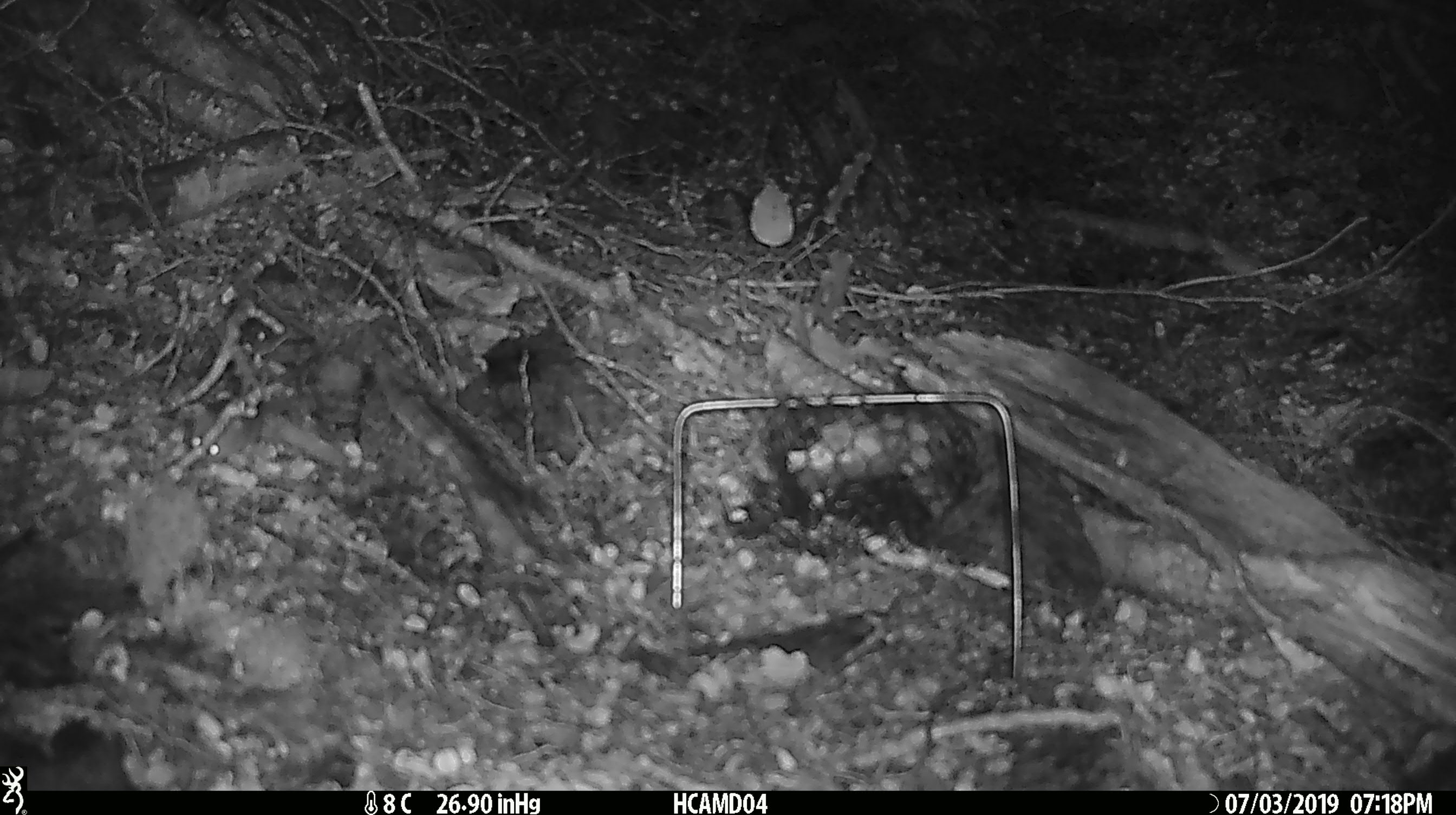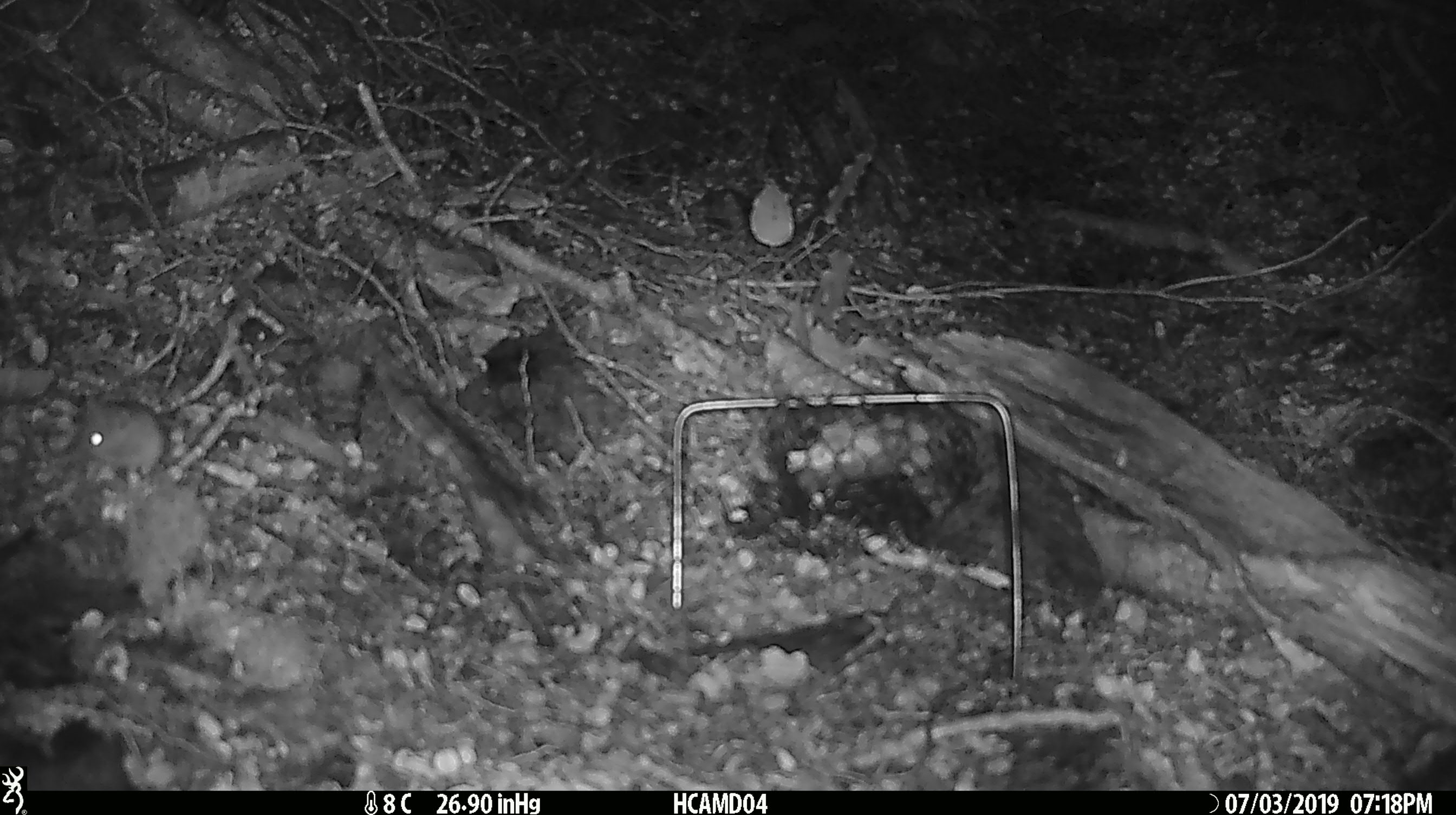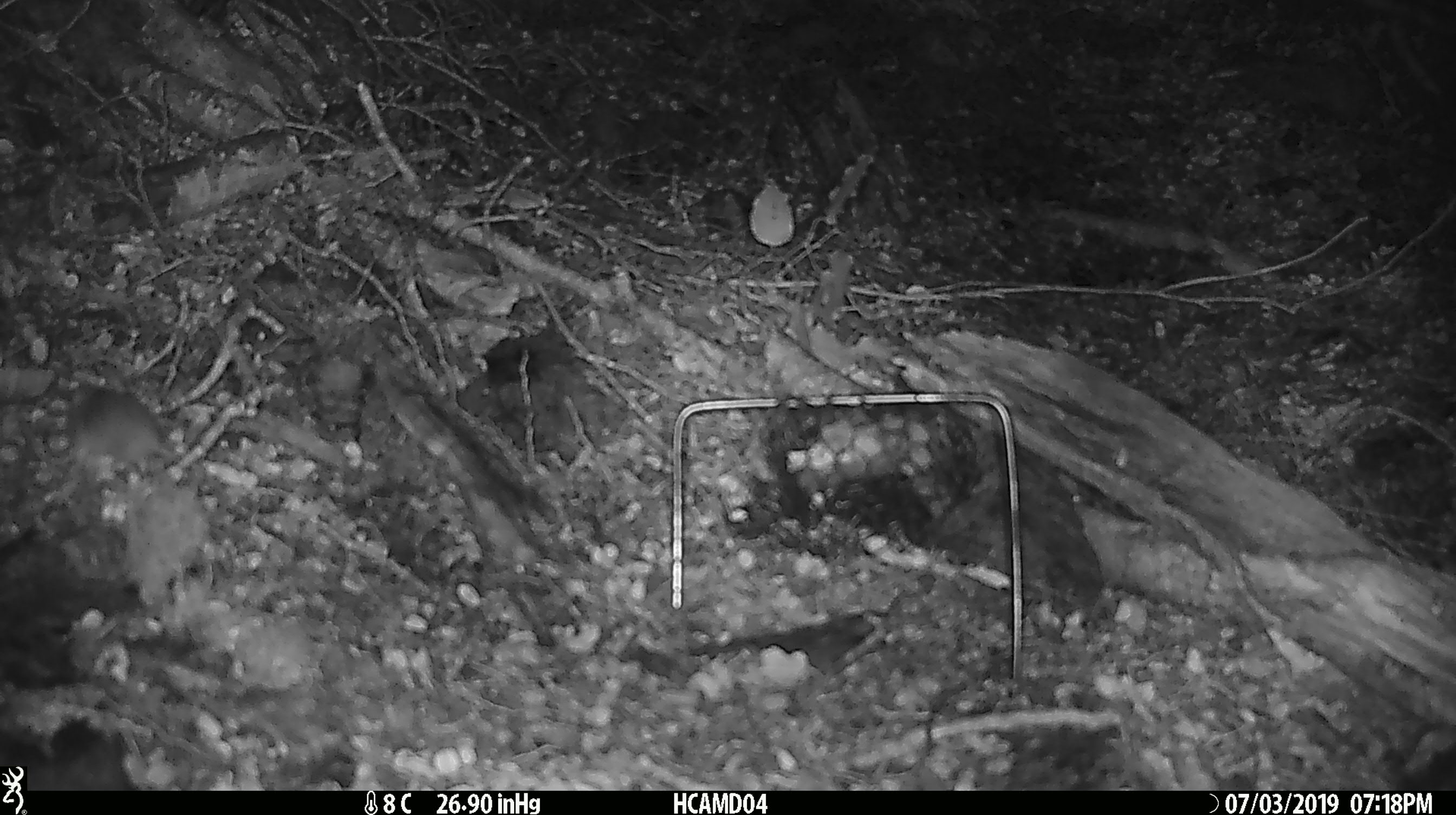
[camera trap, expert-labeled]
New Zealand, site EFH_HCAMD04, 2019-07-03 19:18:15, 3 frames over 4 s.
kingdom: Animalia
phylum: Chordata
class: Mammalia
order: Rodentia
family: Muridae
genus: Mus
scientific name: Mus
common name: mouse